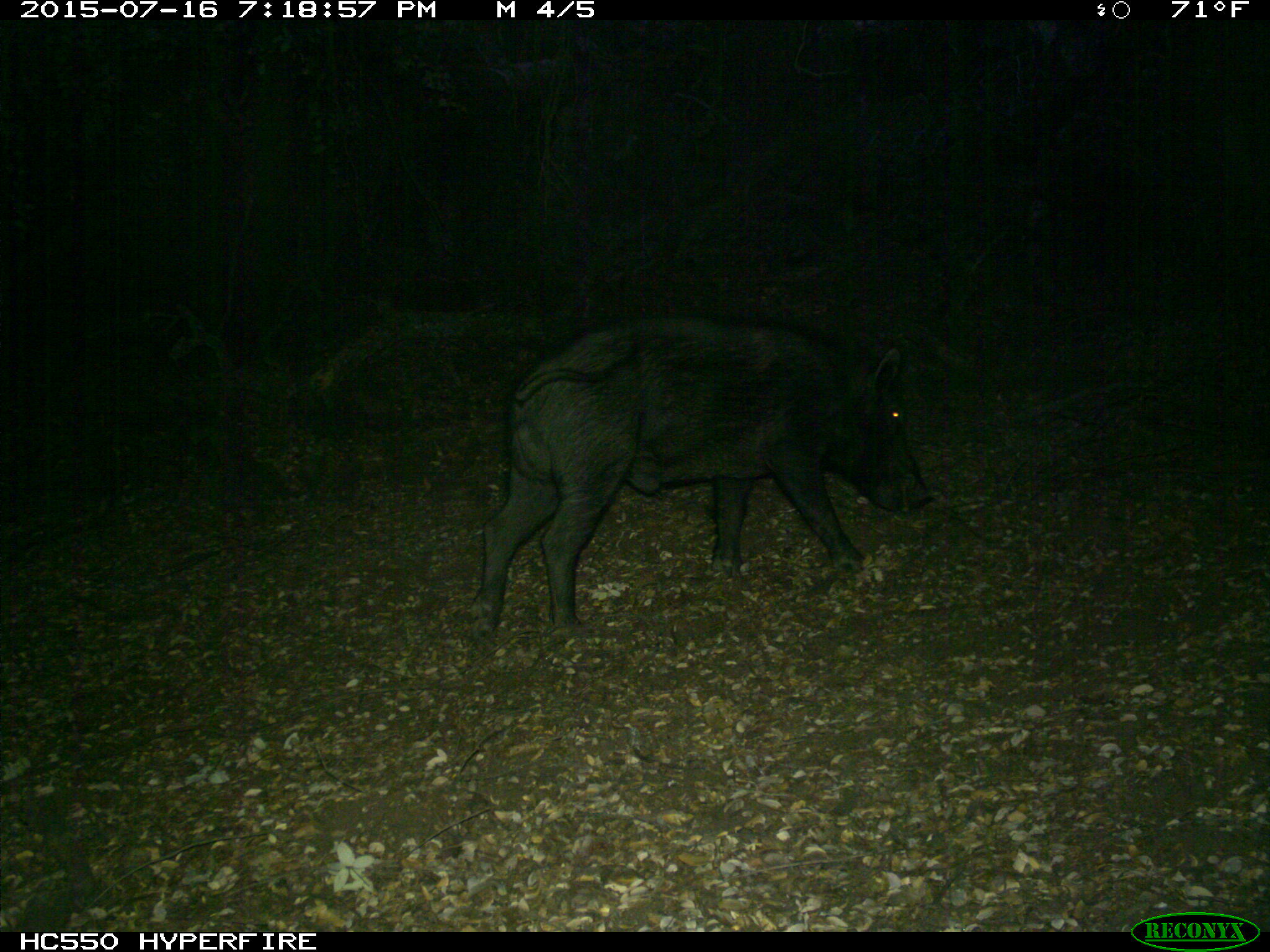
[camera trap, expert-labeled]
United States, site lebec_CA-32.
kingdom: Animalia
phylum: Chordata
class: Mammalia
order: Artiodactyla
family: Suidae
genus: Sus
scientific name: Sus scrofa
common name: wild boar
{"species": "Sus scrofa (wild boar)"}